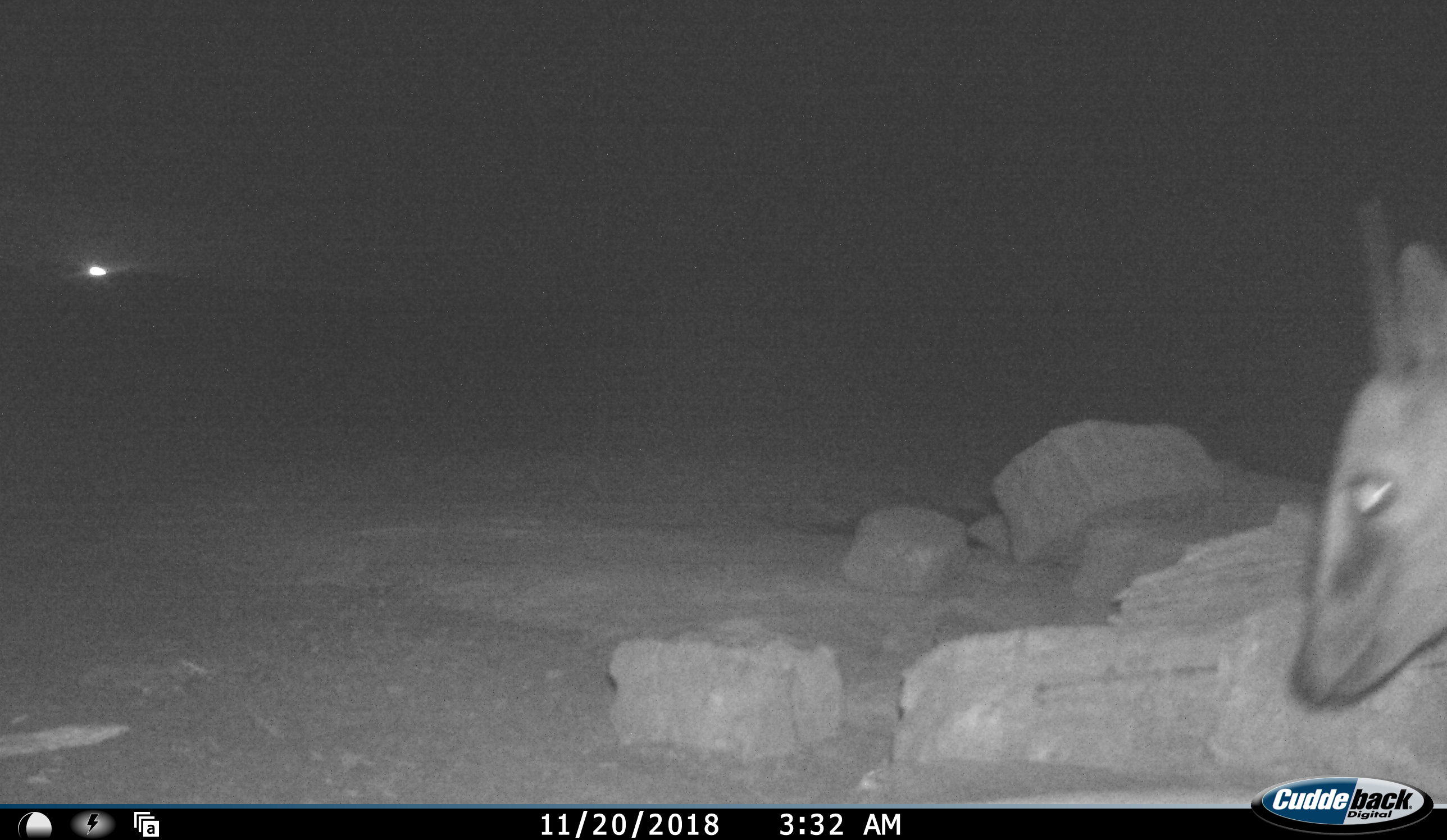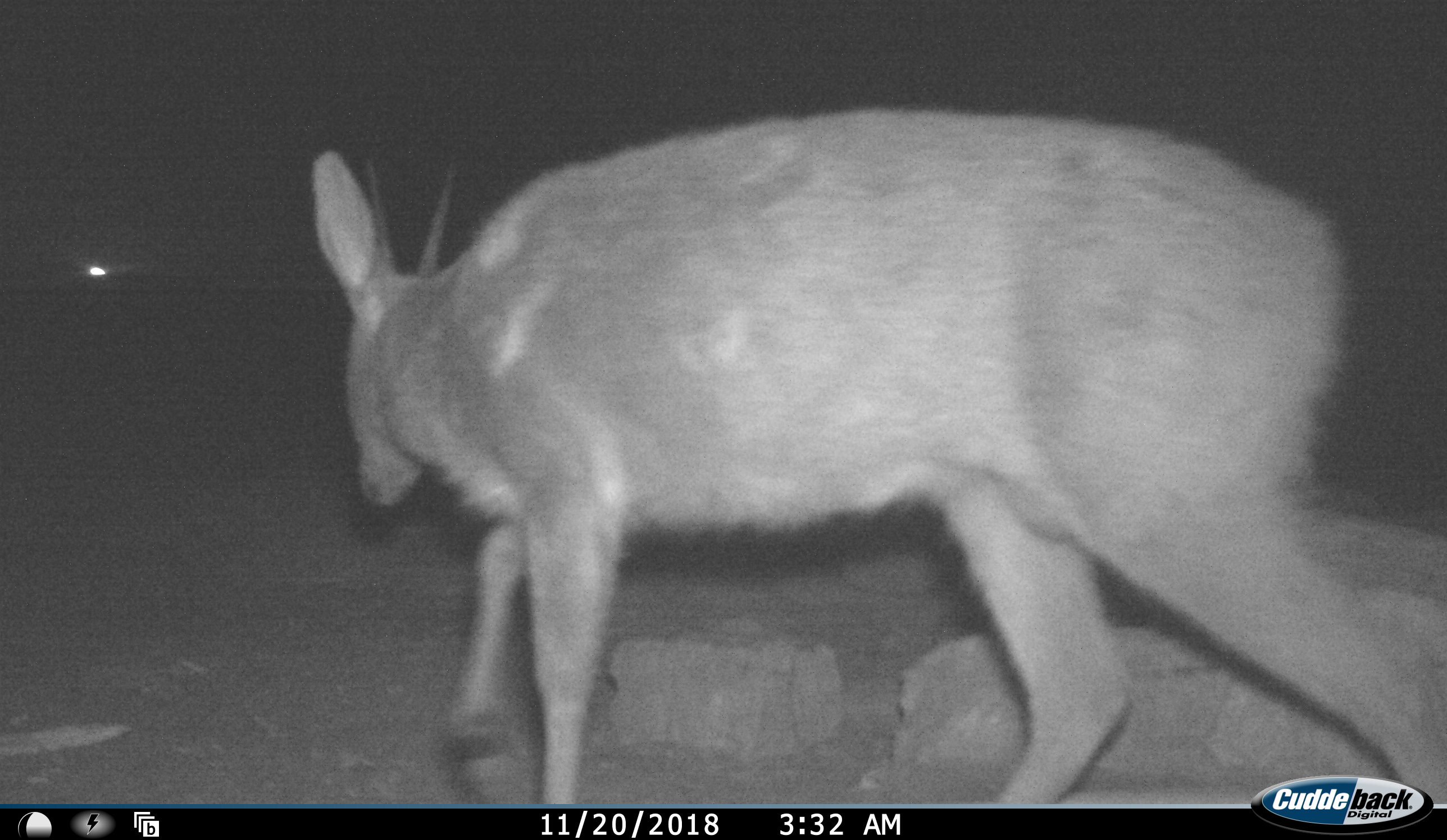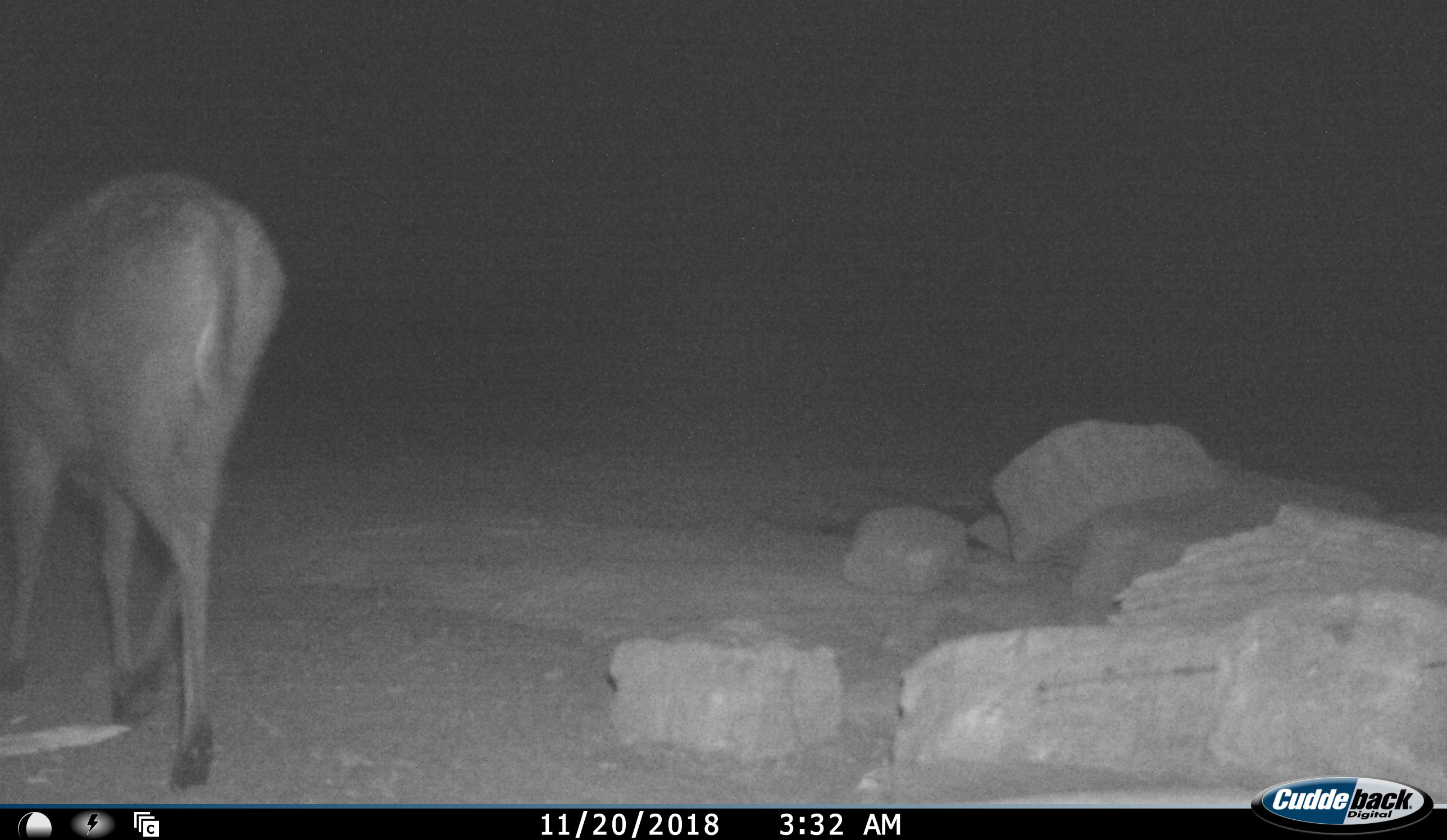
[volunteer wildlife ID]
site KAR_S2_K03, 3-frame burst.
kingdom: Animalia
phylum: Chordata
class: Mammalia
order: Artiodactyla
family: Bovidae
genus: Sylvicapra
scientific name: Sylvicapra grimmia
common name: common duiker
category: duikercommongrey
Duikercommongrey (common duiker) (Sylvicapra grimmia), count 1. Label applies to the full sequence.